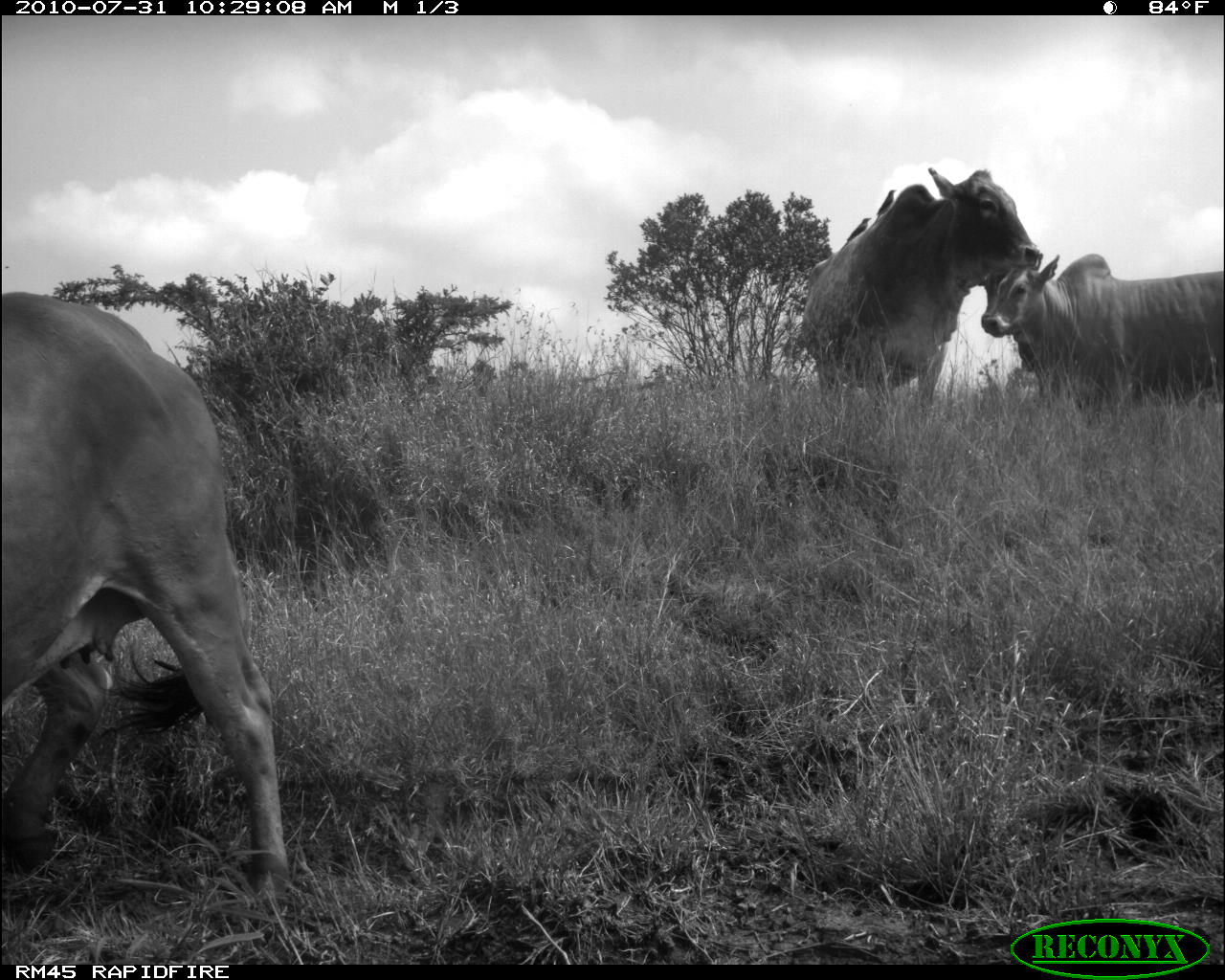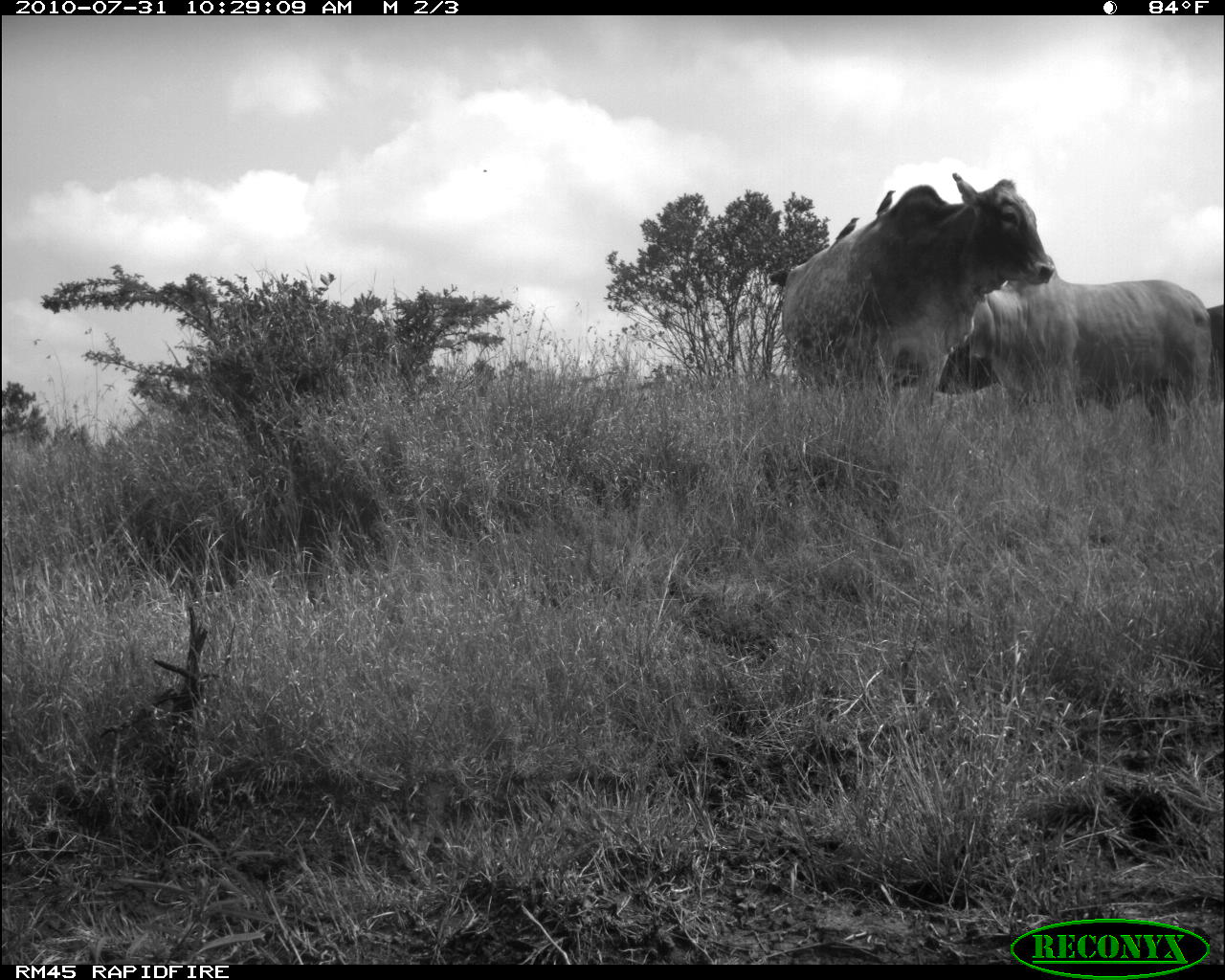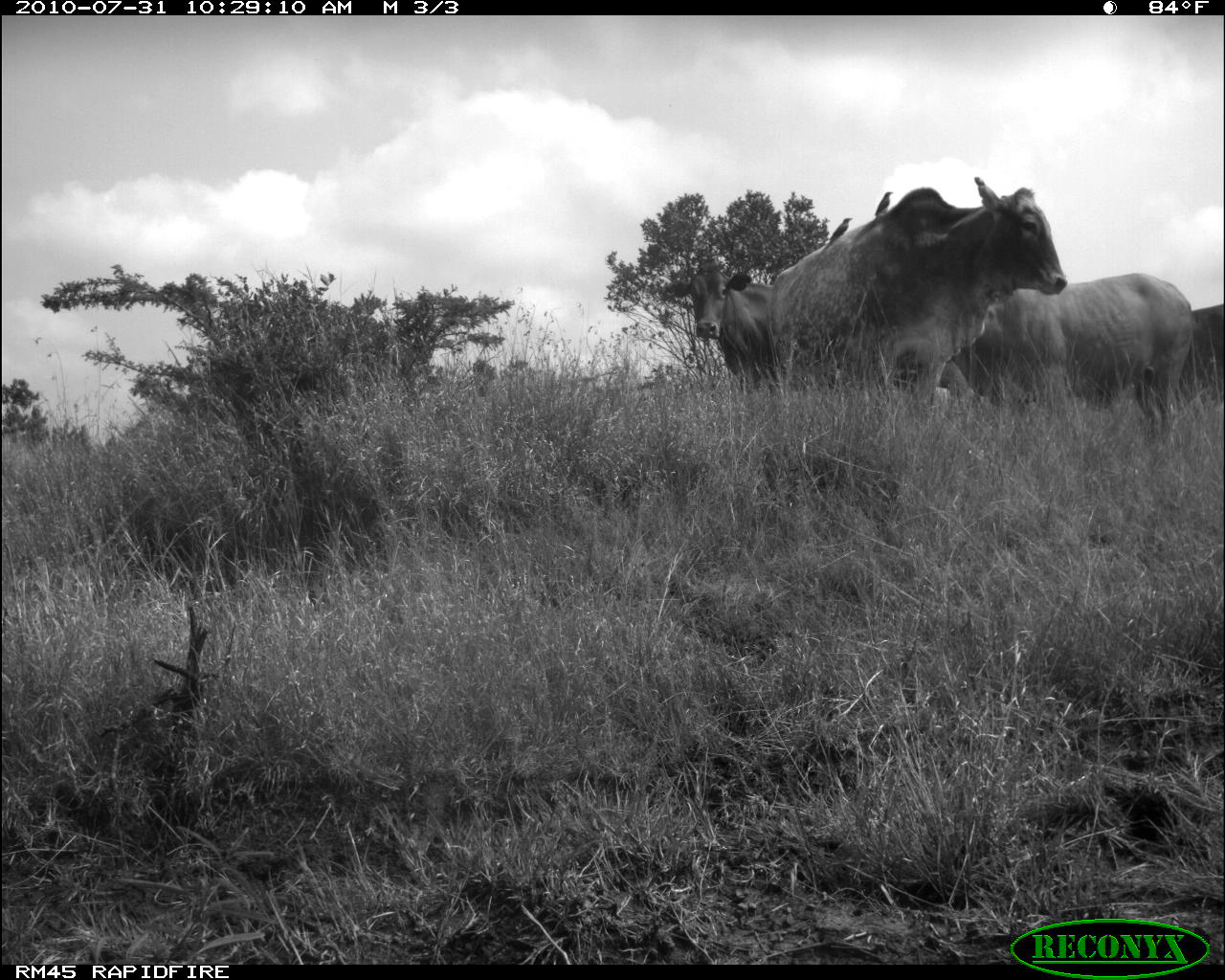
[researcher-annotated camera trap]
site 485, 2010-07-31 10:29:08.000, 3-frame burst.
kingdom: Animalia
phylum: Chordata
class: Mammalia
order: Artiodactyla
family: Bovidae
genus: Bos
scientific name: Bos taurus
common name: domestic cattle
Bos taurus (domestic cattle), count 3.